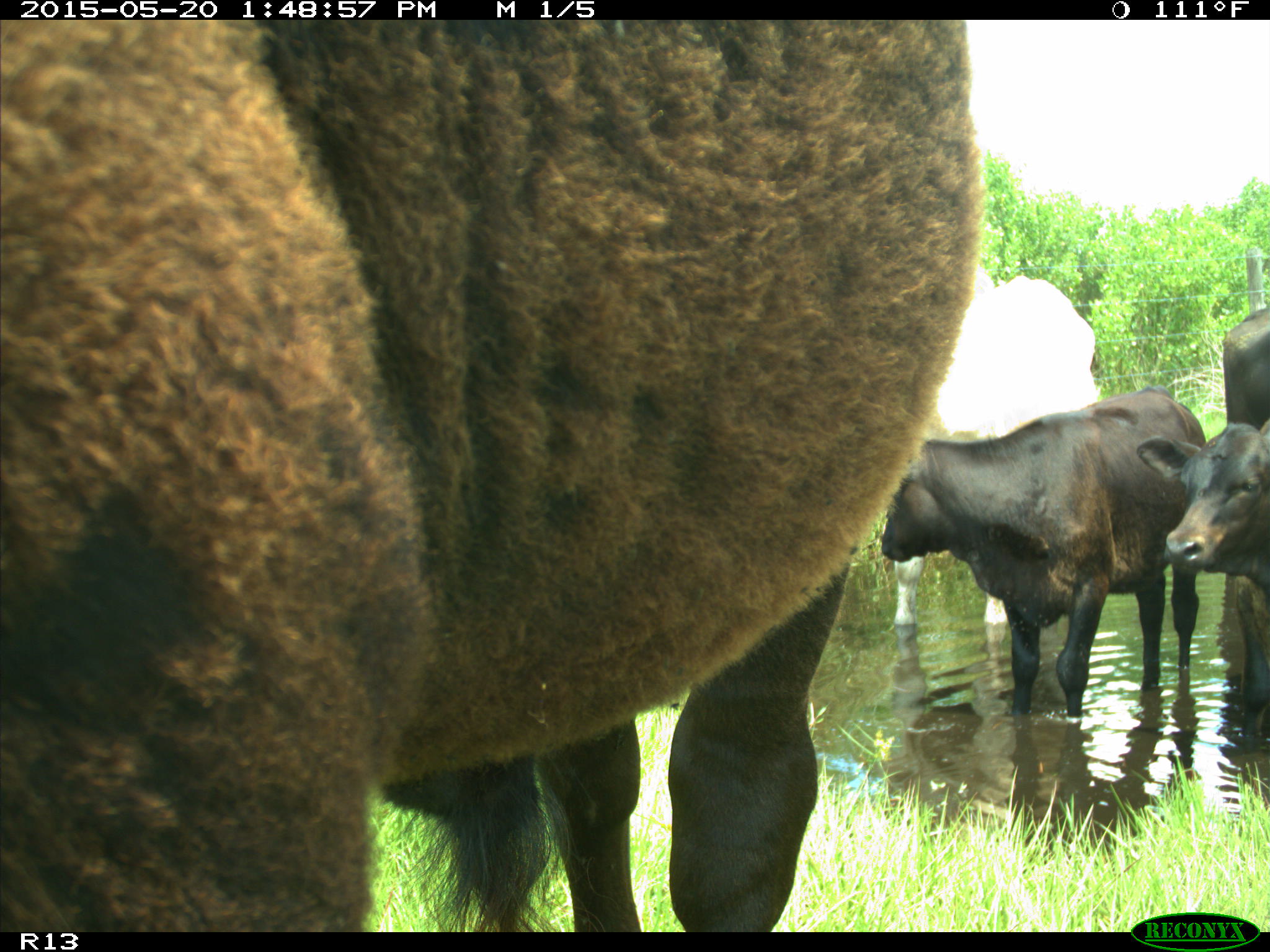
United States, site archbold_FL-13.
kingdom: Animalia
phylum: Chordata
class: Mammalia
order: Artiodactyla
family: Bovidae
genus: Bos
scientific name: Bos taurus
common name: domestic cow